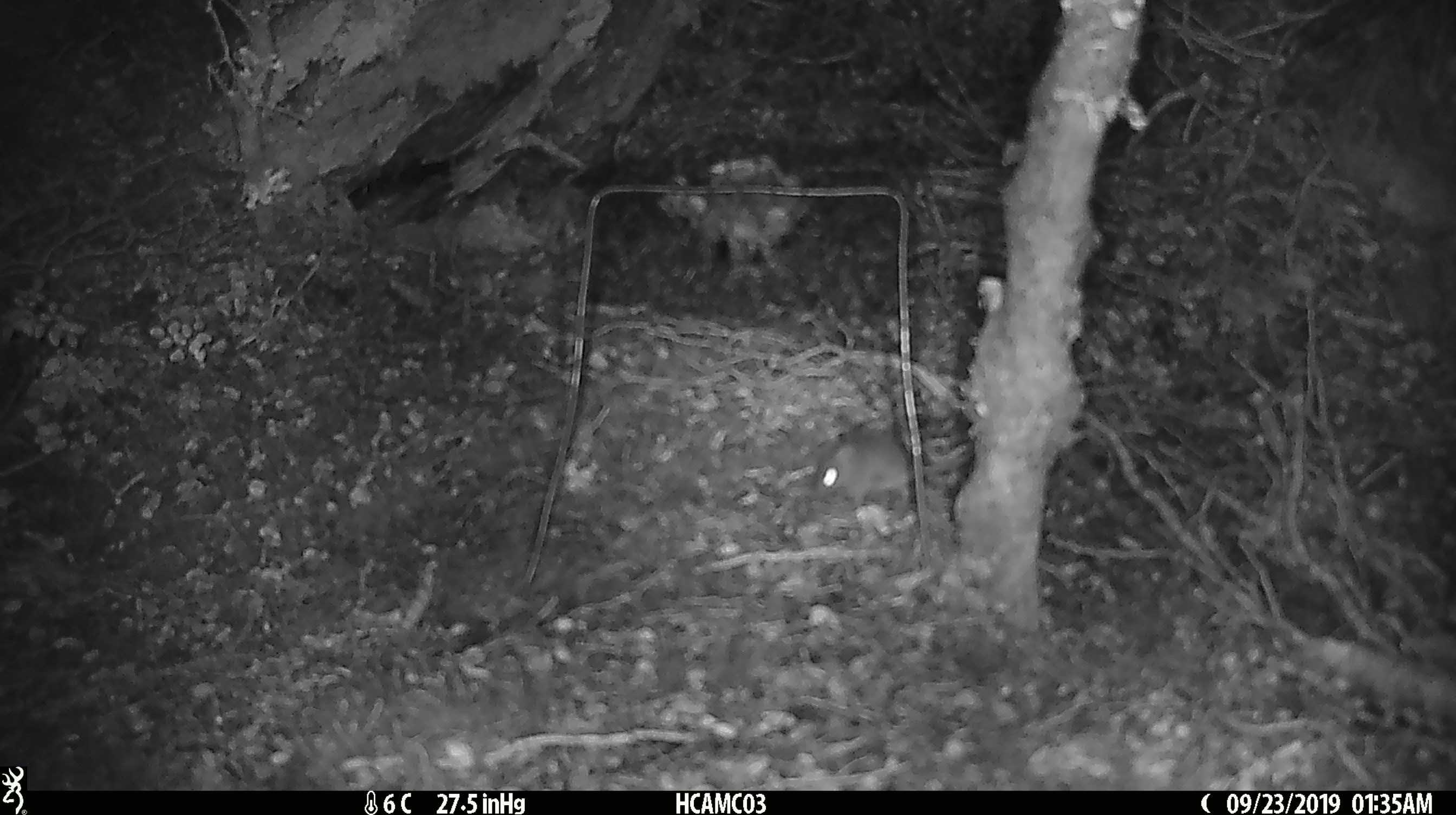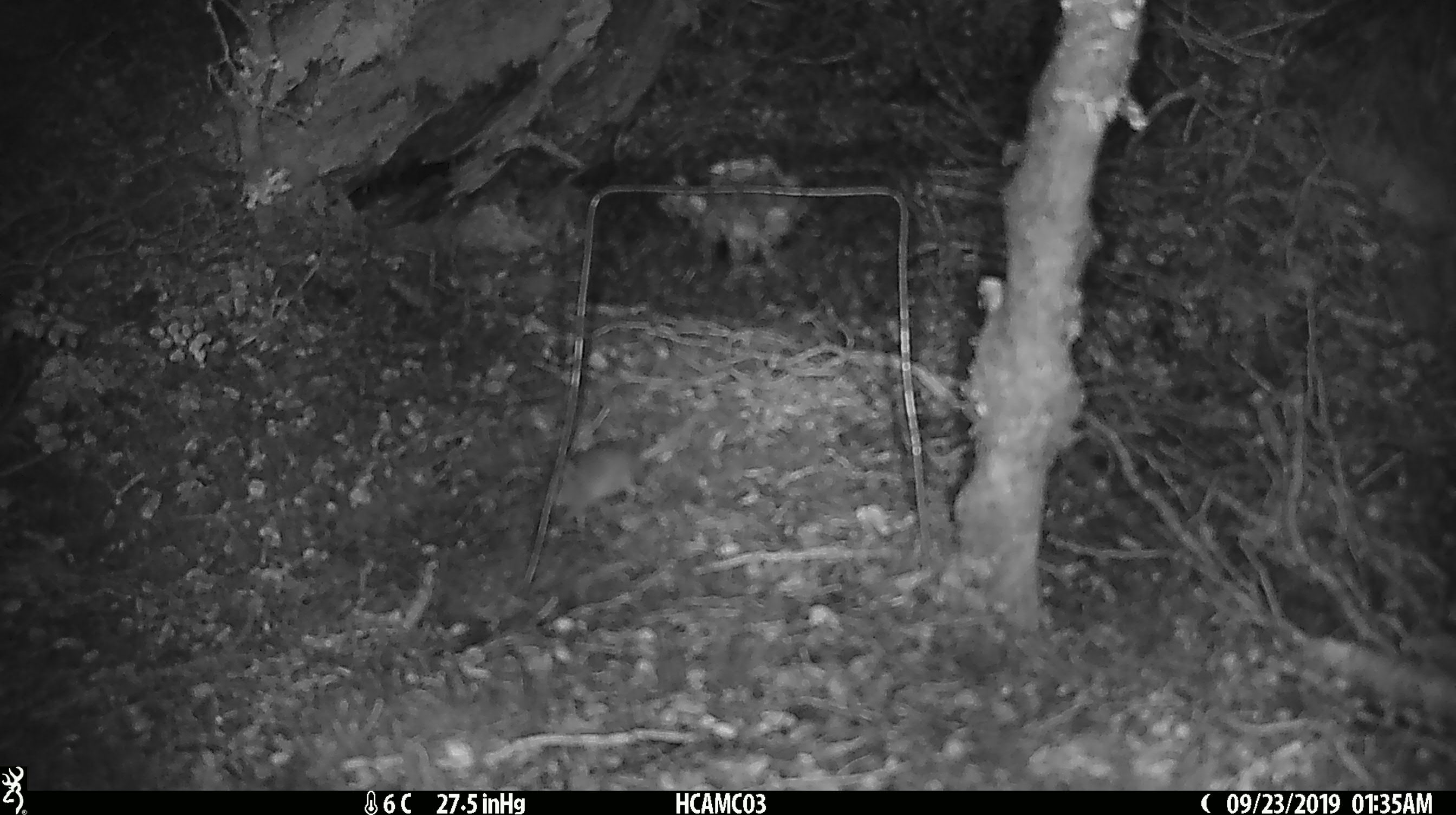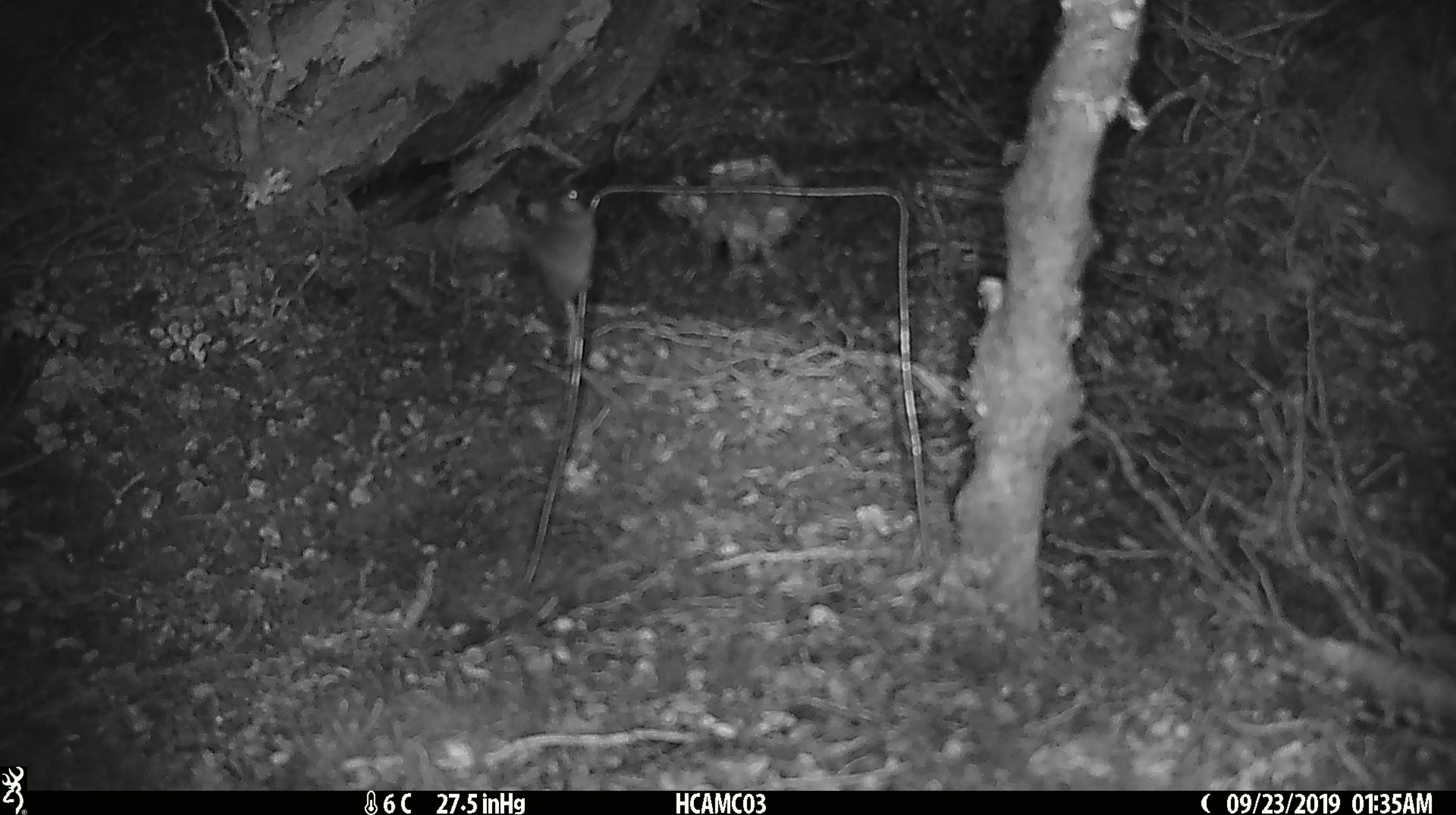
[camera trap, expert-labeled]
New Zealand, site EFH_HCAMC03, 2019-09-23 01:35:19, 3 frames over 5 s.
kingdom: Animalia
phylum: Chordata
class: Mammalia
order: Rodentia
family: Muridae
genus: Mus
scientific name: Mus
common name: mouse